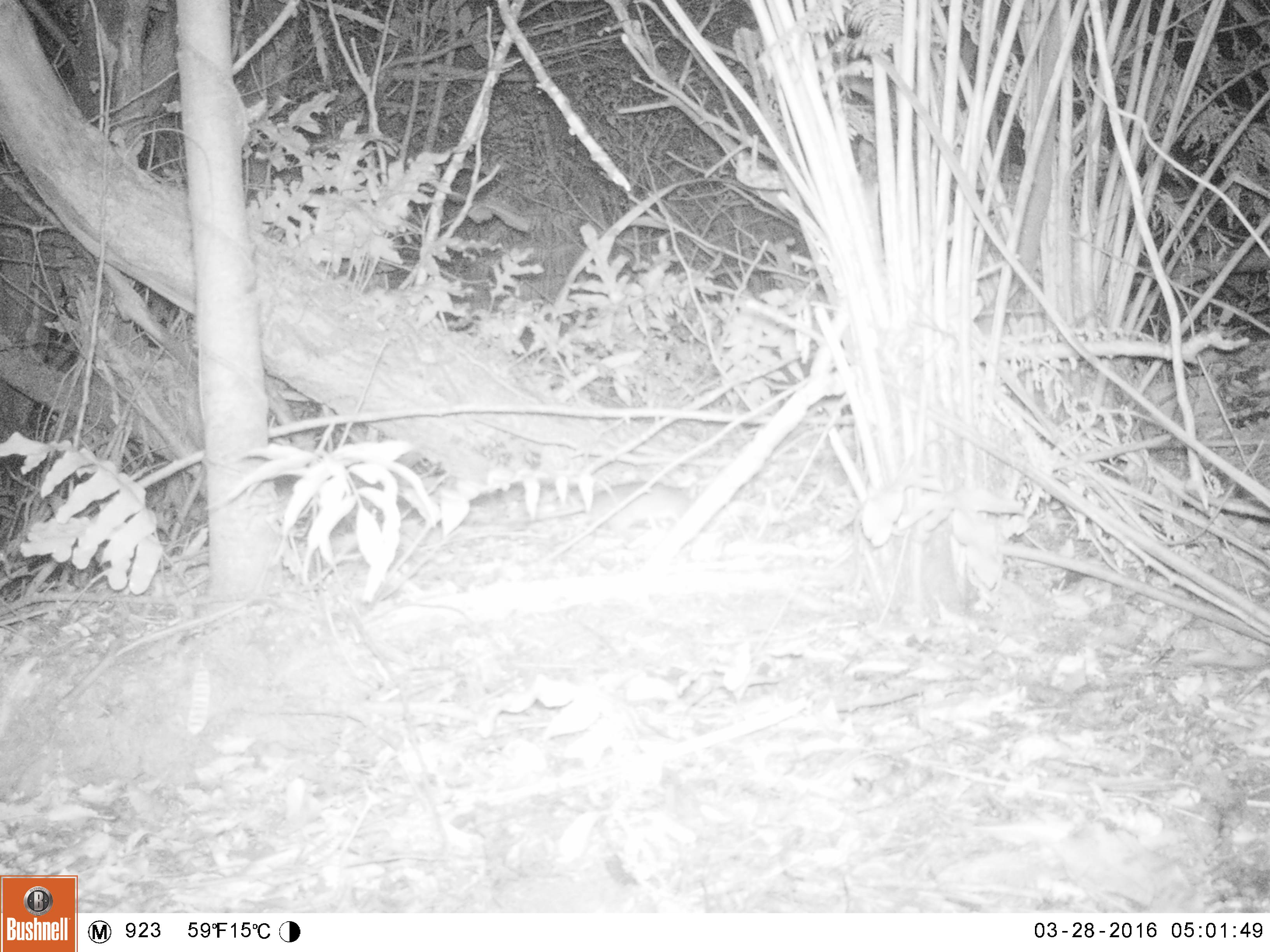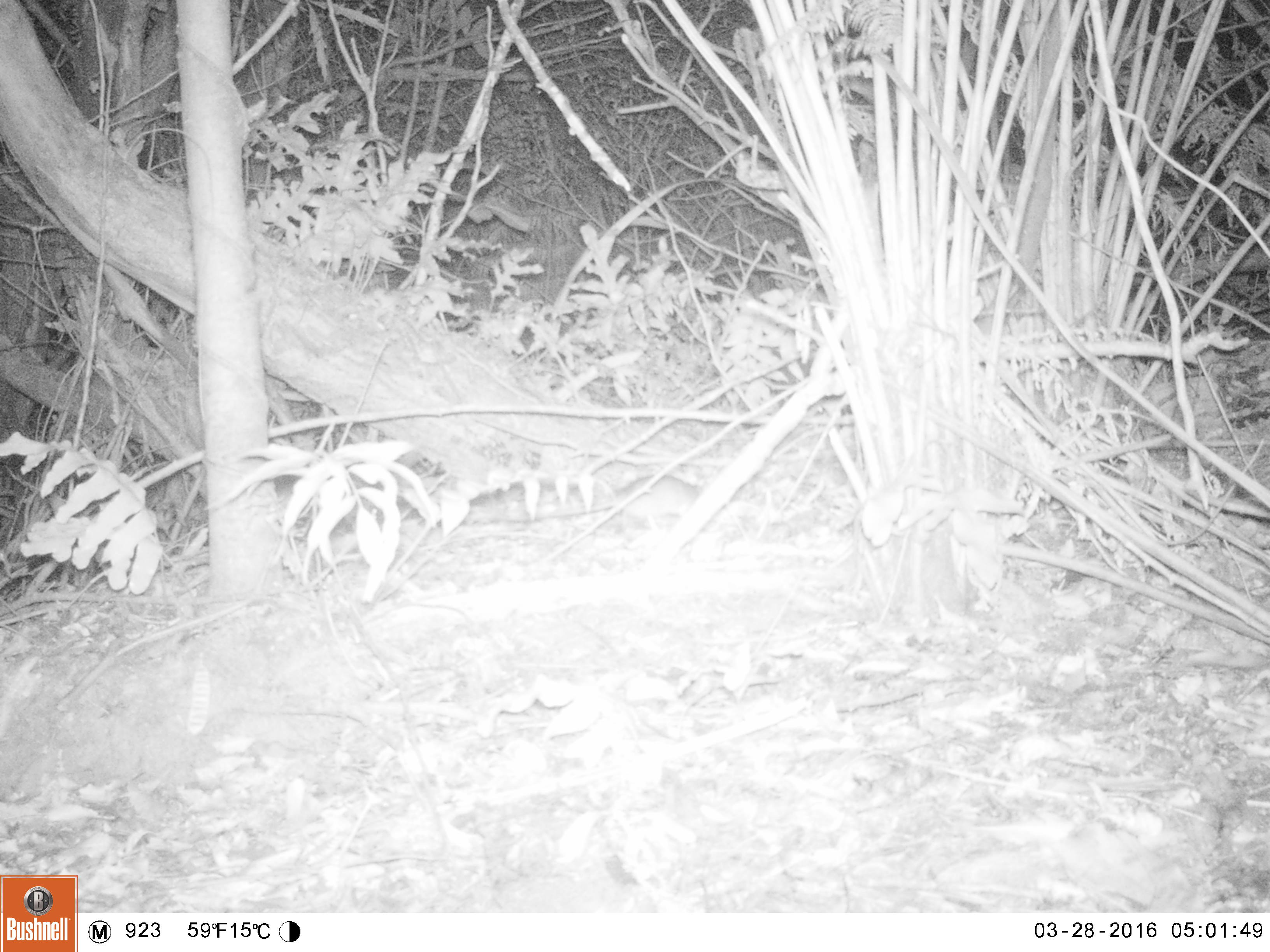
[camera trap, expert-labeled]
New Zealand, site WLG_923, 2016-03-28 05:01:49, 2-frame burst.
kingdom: Animalia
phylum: Chordata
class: Mammalia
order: Rodentia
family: Muridae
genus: Rattus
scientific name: Rattus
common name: rat